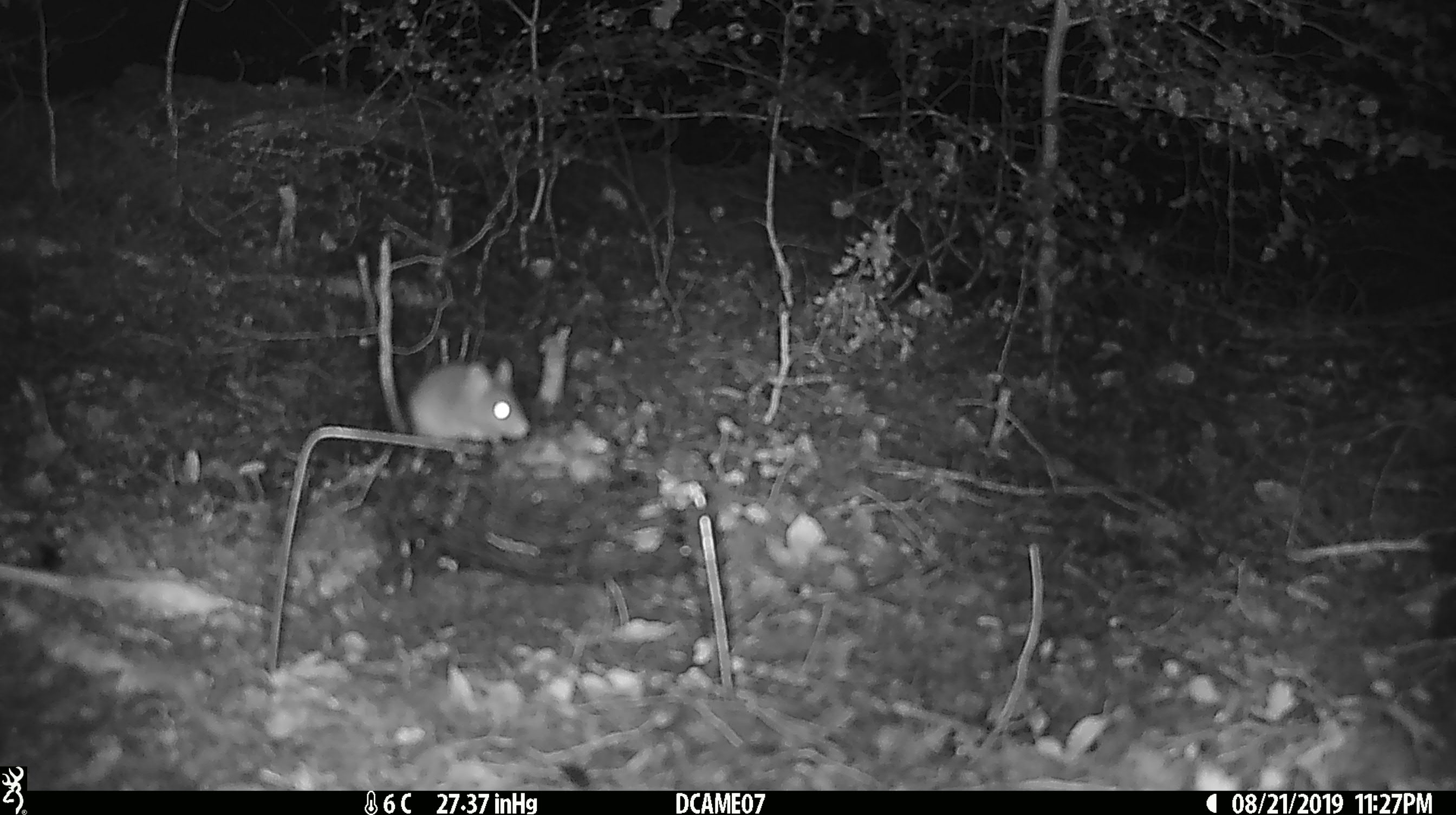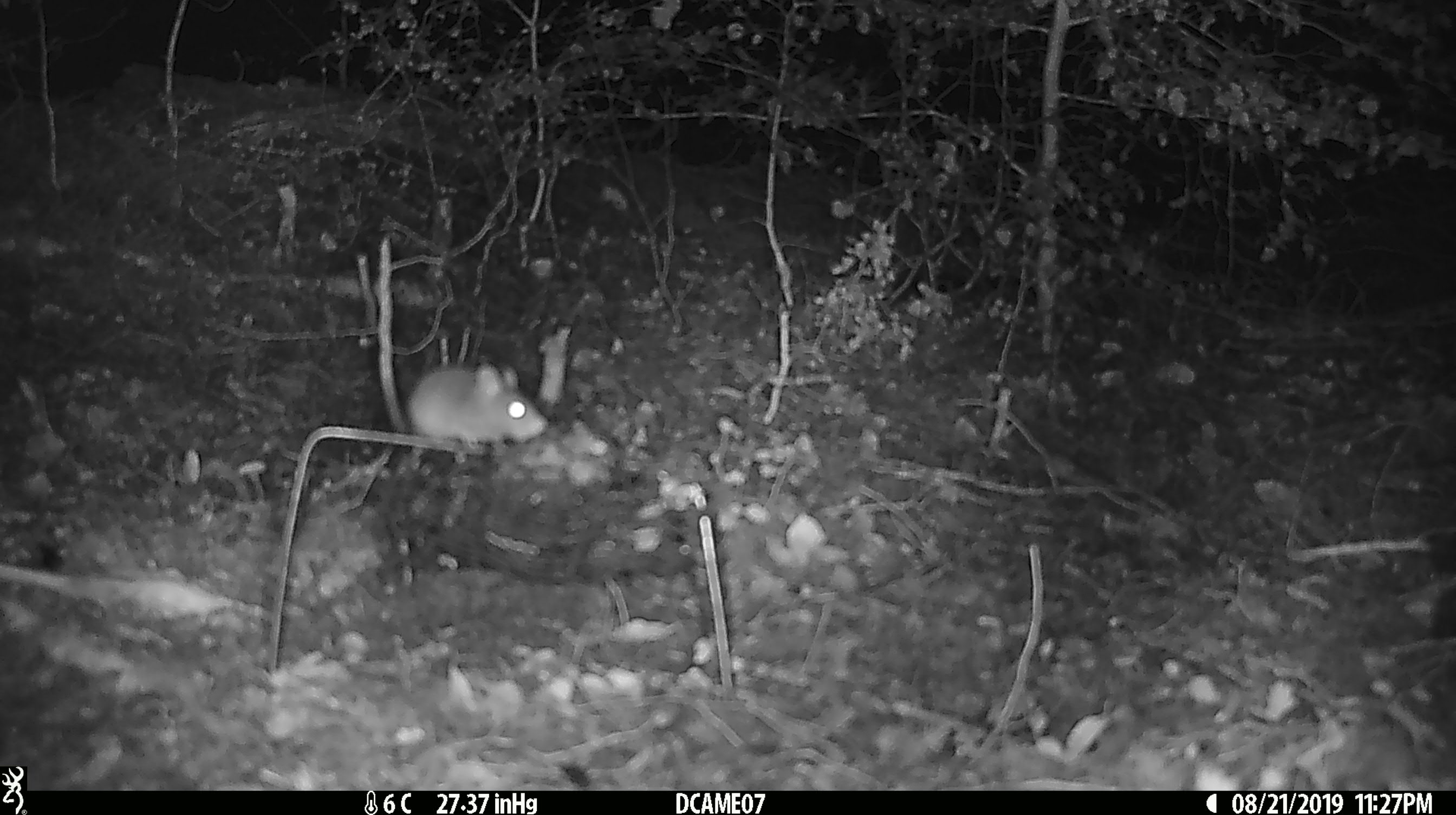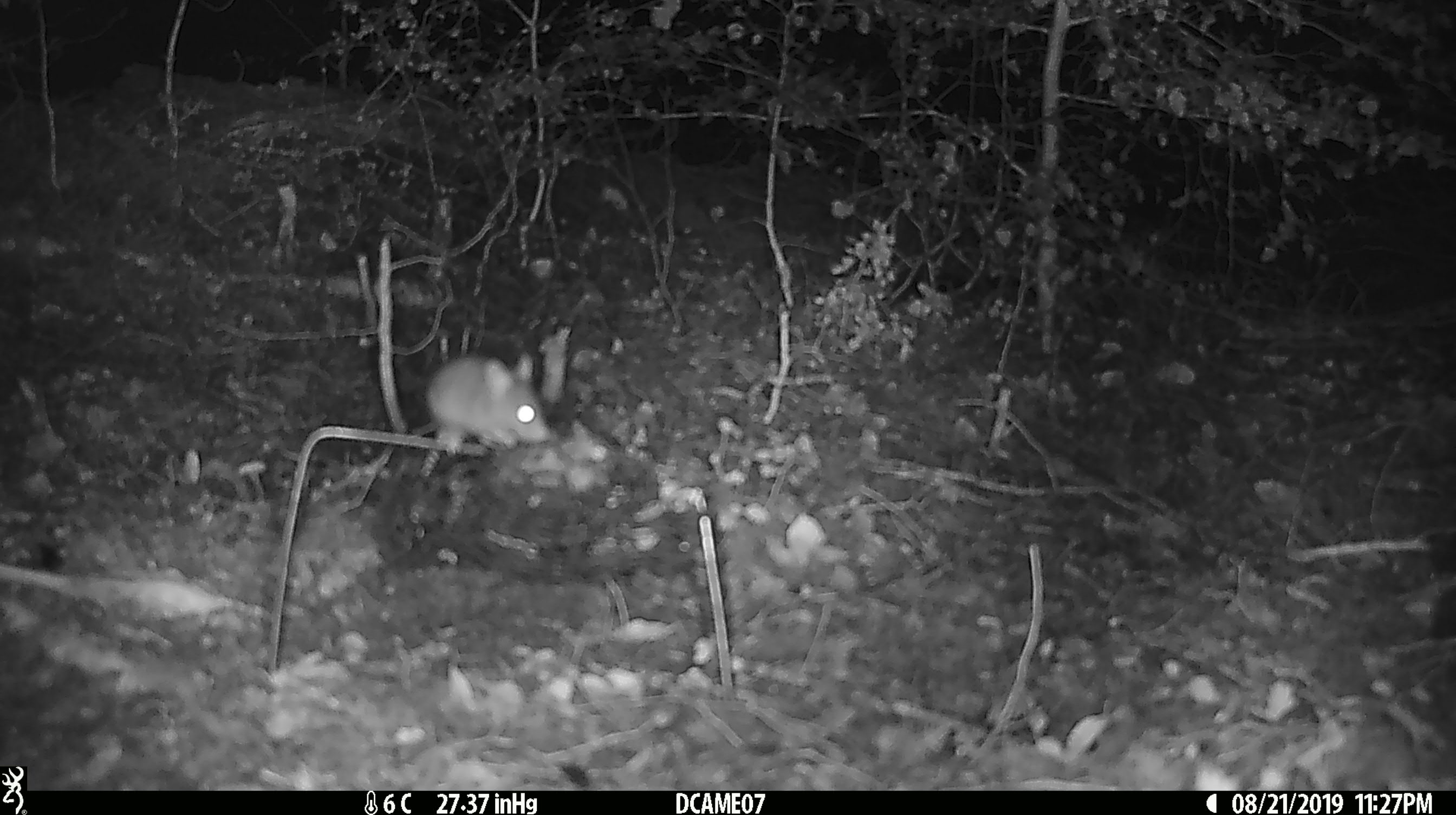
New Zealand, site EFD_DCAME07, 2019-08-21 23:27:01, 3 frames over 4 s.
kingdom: Animalia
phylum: Chordata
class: Mammalia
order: Rodentia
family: Muridae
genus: Mus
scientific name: Mus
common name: mouse